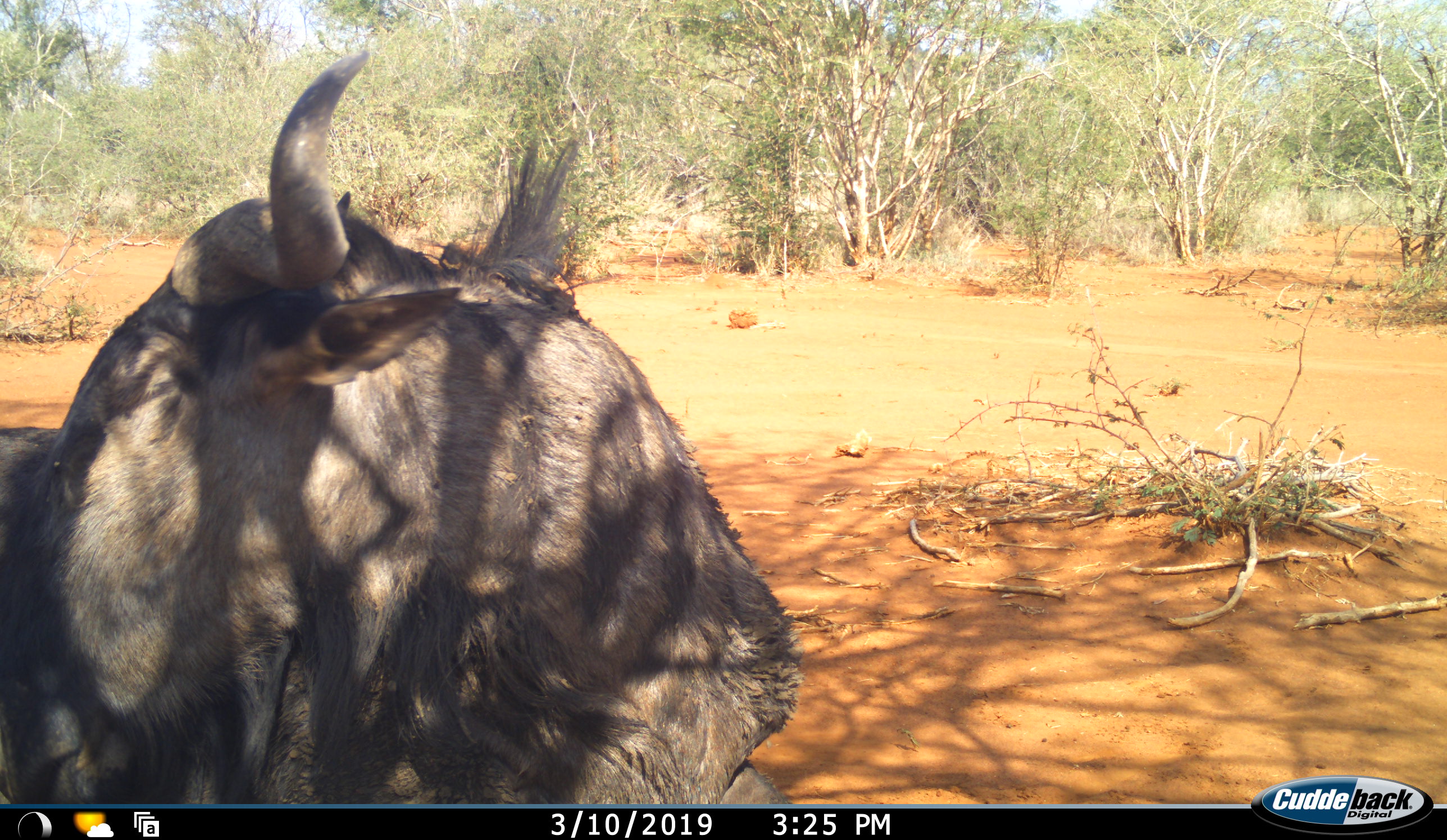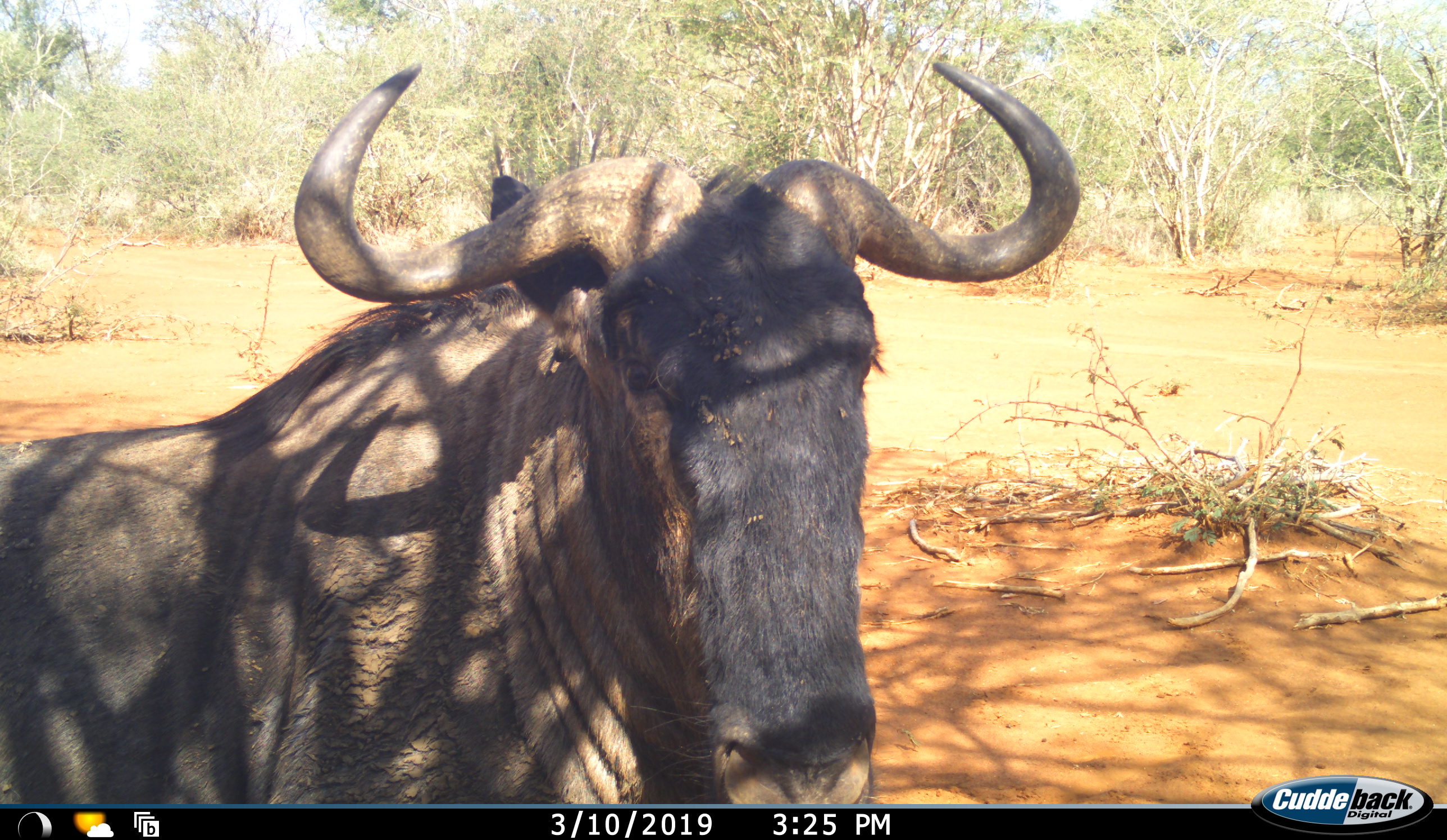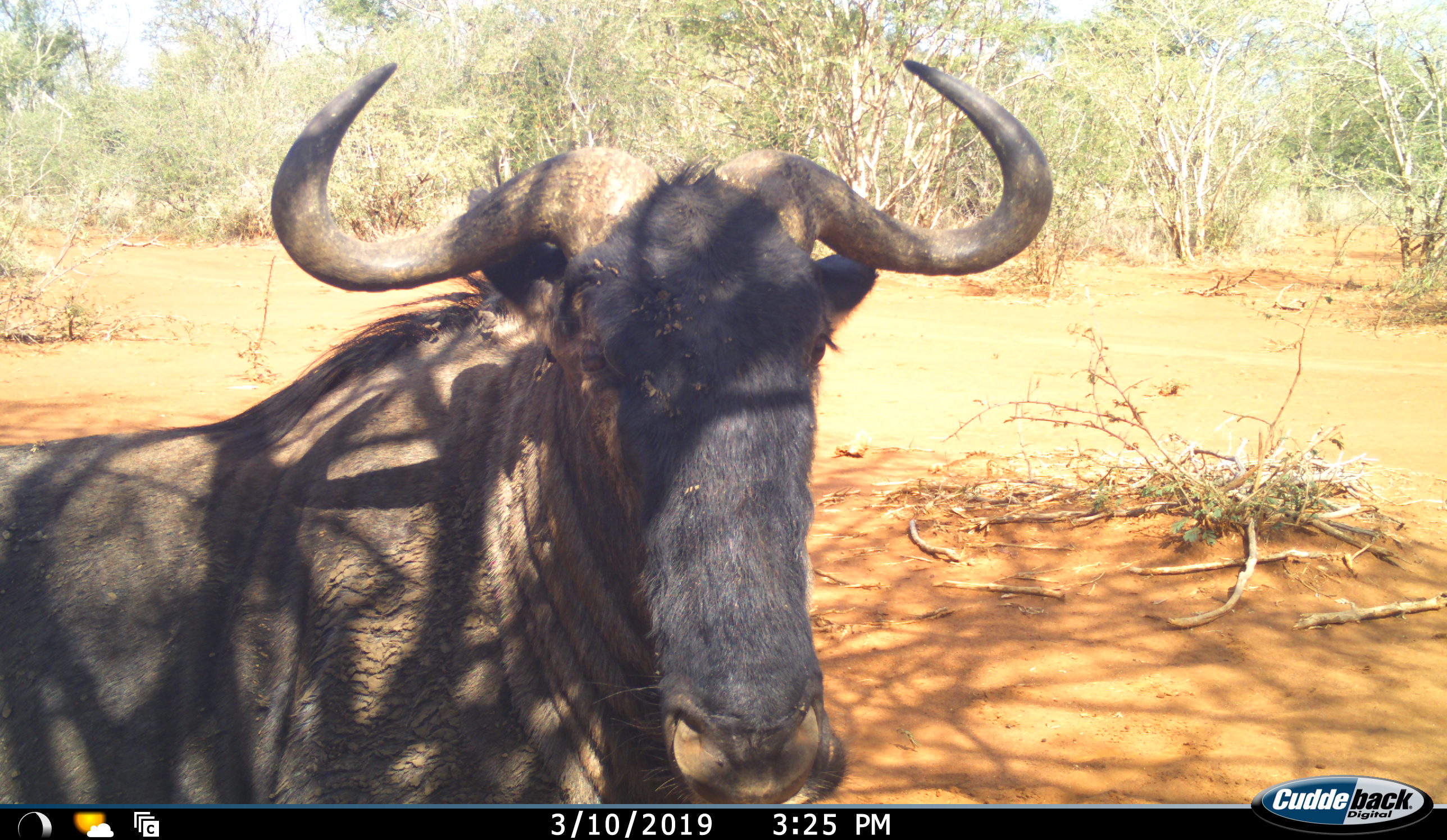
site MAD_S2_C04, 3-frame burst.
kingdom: Animalia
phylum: Chordata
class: Mammalia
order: Artiodactyla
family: Bovidae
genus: Connochaetes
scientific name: Connochaetes taurinus taurinus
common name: blue wildebeest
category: wildebeestblue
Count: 1.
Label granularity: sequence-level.